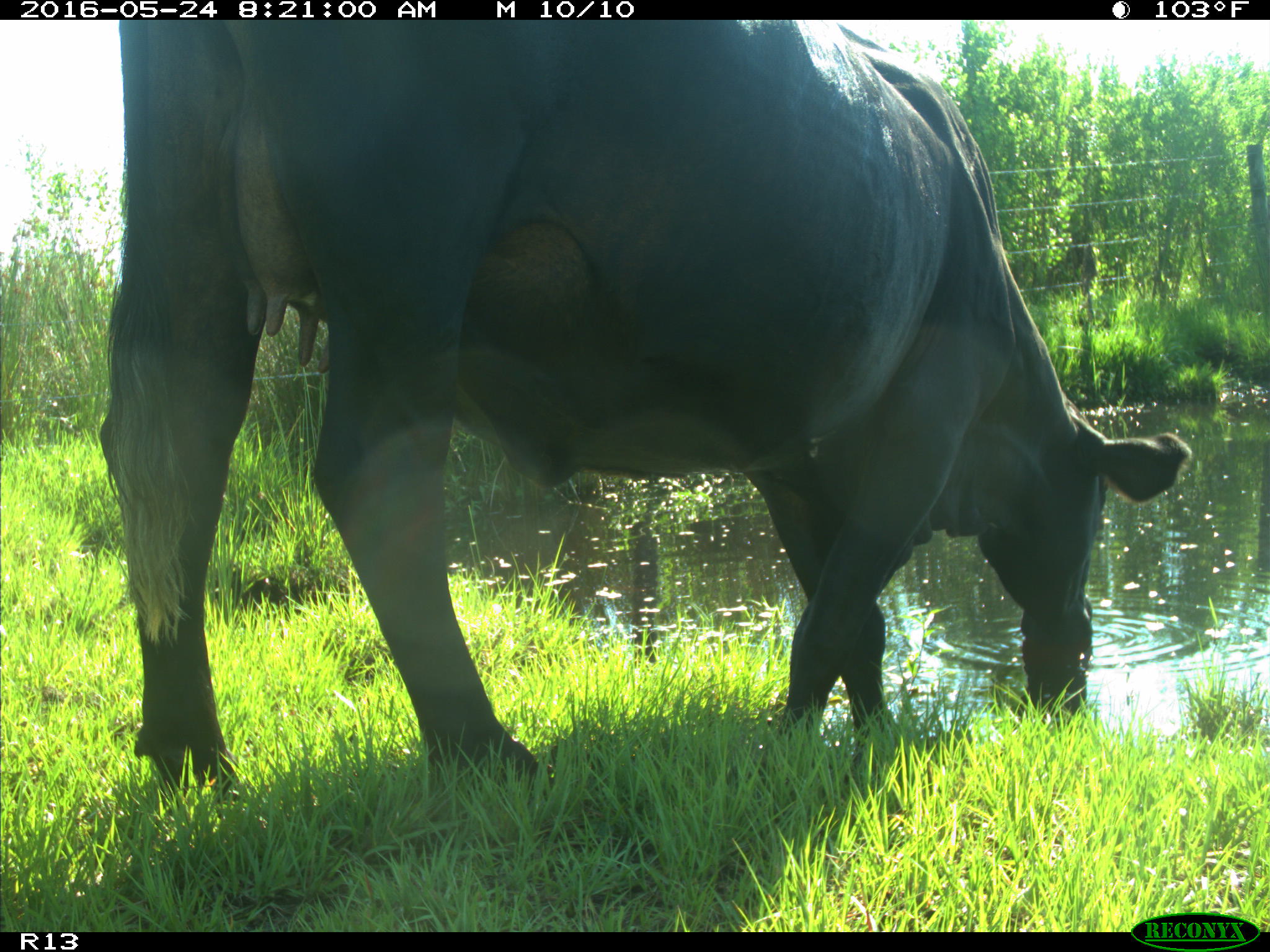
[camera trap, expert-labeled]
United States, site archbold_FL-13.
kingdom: Animalia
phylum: Chordata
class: Mammalia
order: Artiodactyla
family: Bovidae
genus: Bos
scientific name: Bos taurus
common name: domestic cow